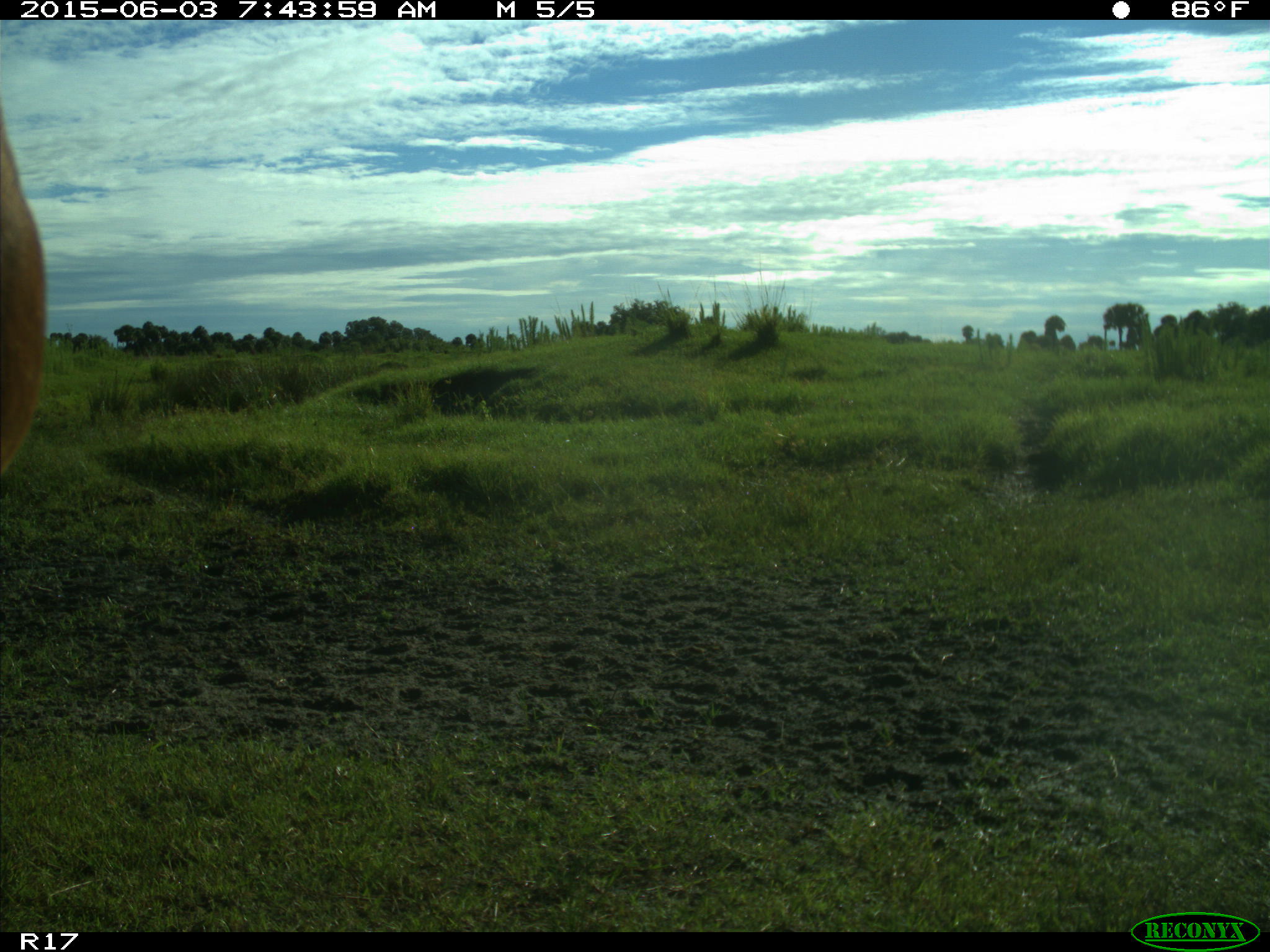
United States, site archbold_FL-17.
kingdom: Animalia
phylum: Chordata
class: Mammalia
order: Artiodactyla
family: Bovidae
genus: Bos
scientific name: Bos taurus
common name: domestic cow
Bos taurus (domestic cow).